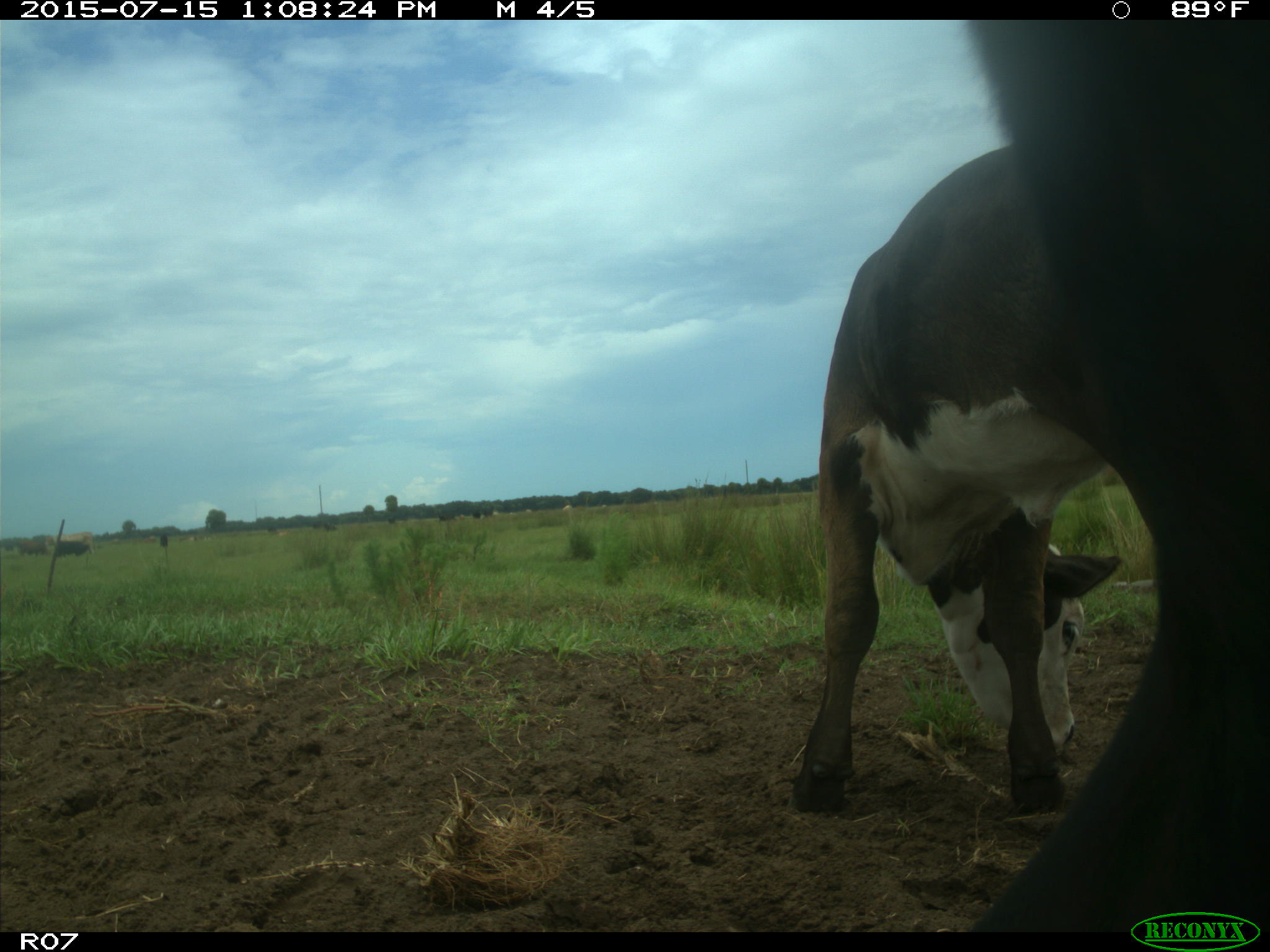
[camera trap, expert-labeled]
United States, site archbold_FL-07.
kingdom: Animalia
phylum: Chordata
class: Mammalia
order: Artiodactyla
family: Bovidae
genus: Bos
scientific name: Bos taurus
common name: domestic cow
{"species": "Bos taurus (domestic cow)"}